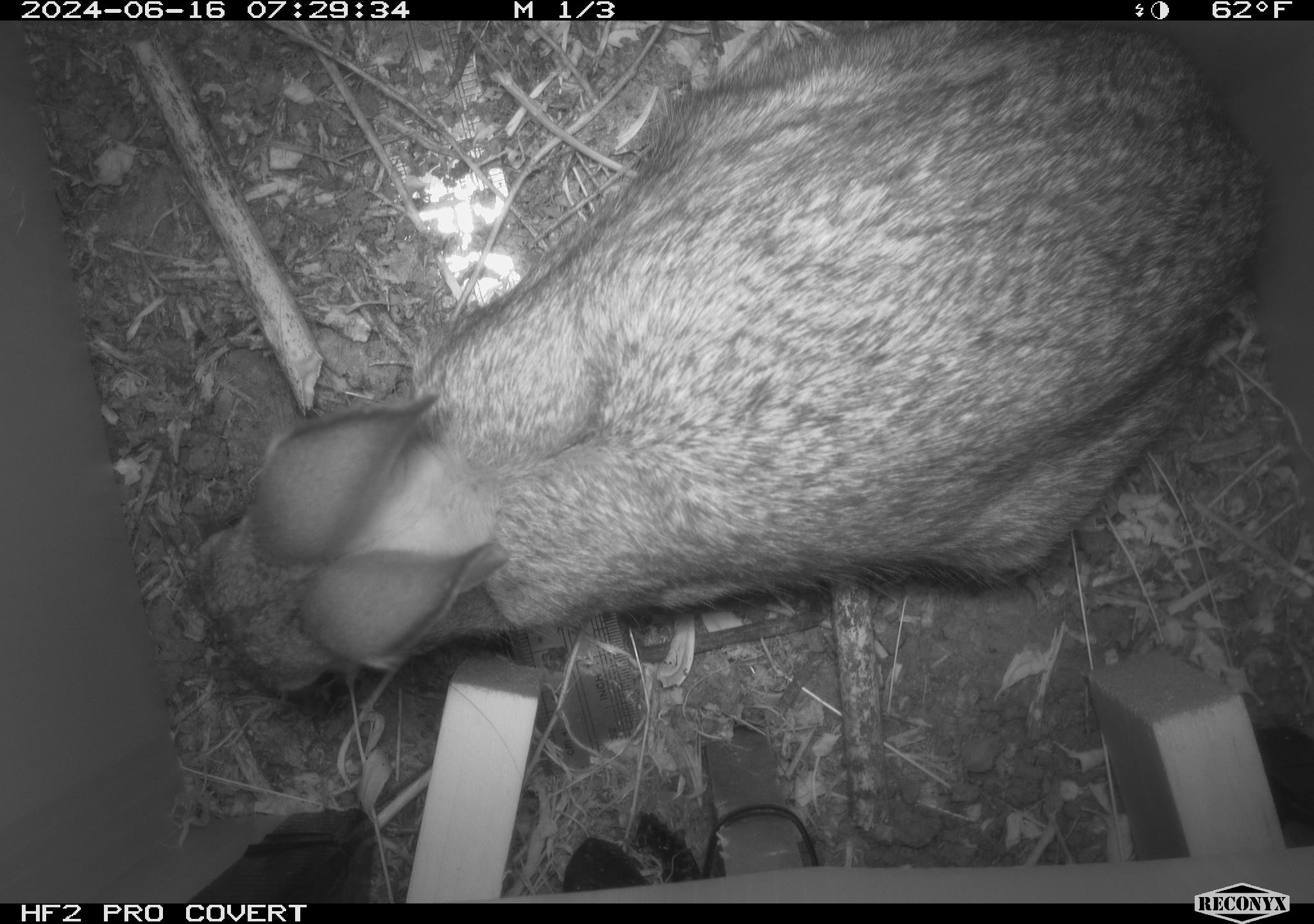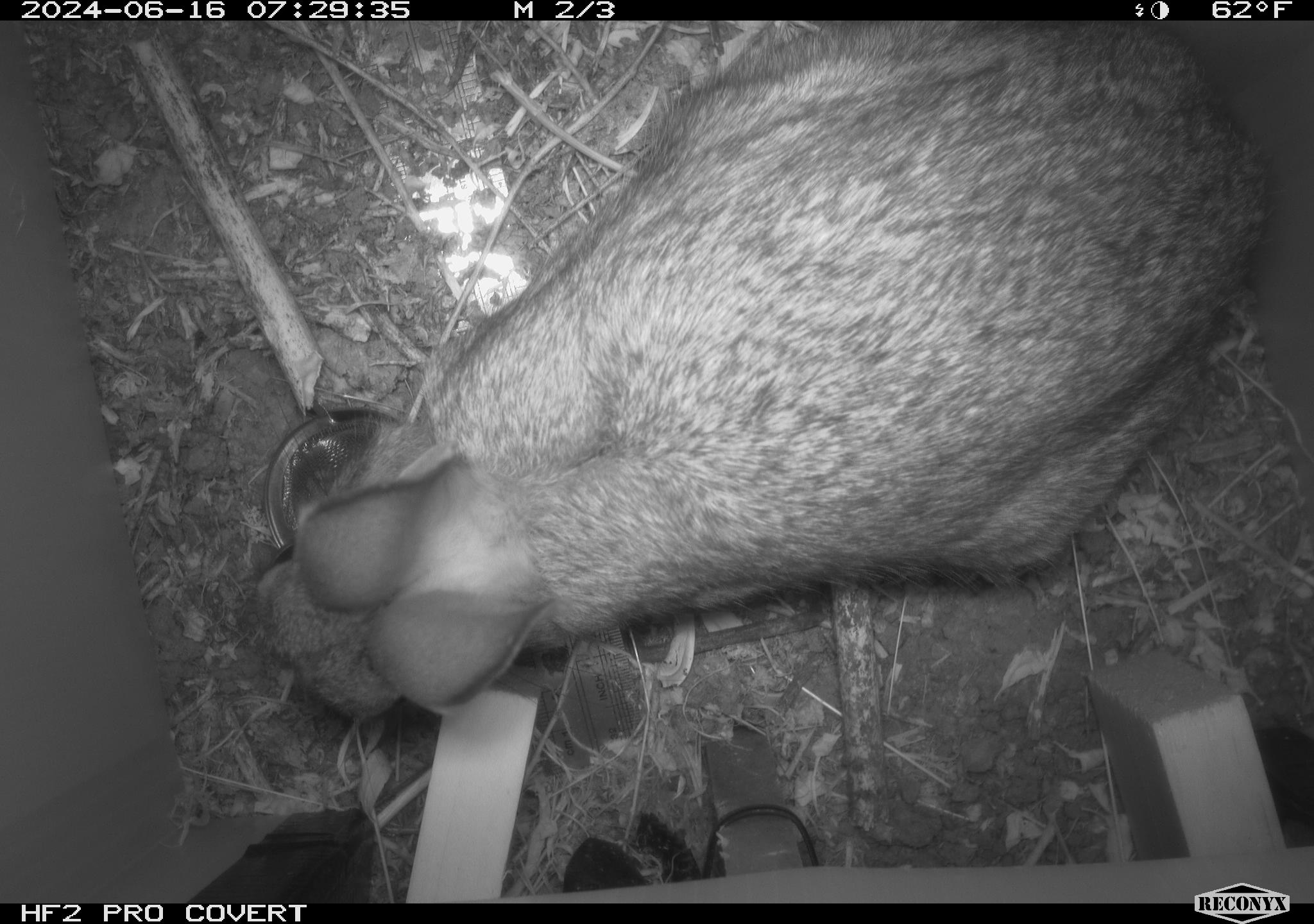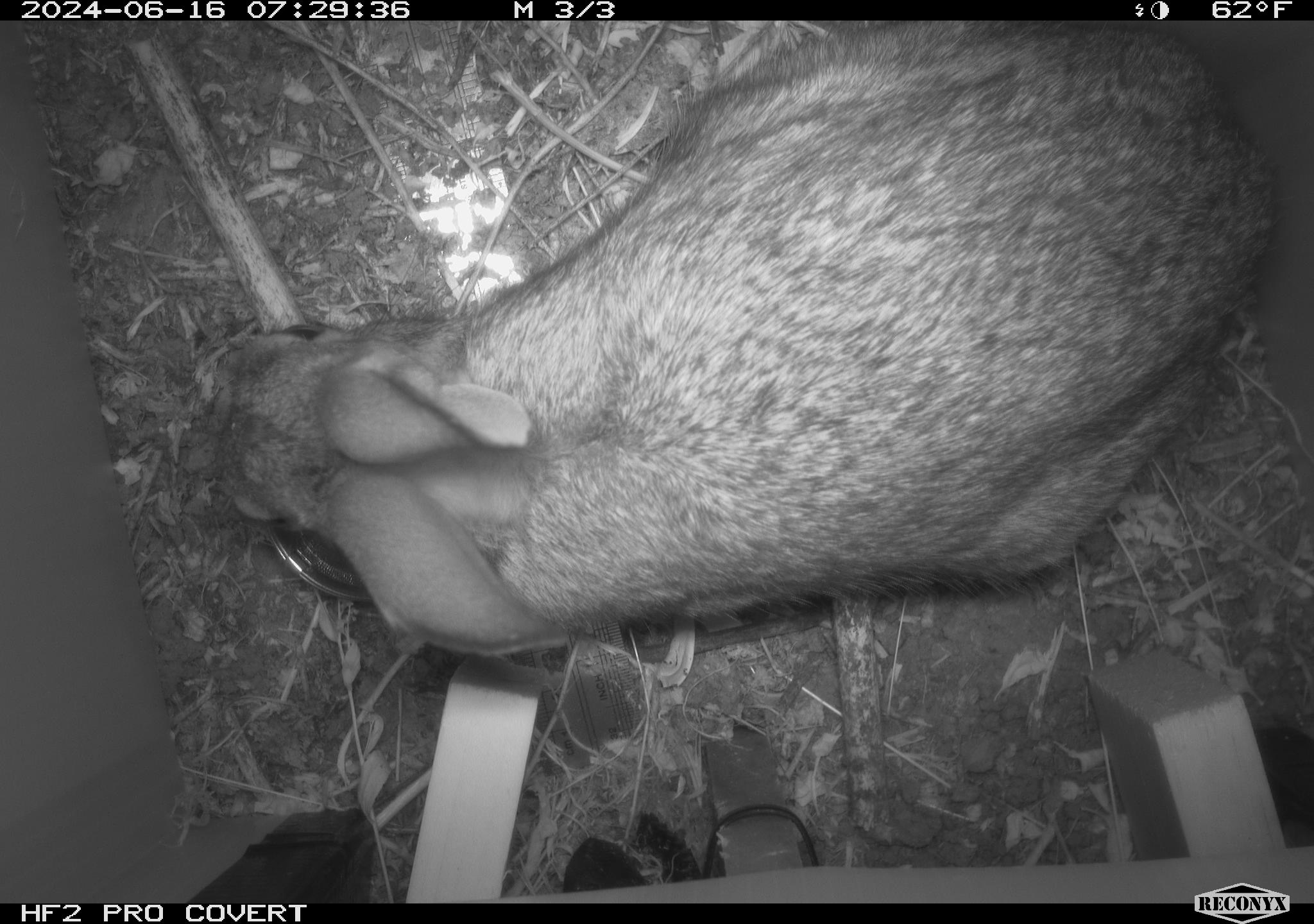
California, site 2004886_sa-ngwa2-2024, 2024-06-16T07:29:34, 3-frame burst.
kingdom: Animalia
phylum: Chordata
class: Mammalia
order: Lagomorpha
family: Leporidae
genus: Sylvilagus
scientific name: Sylvilagus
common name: cottontail rabbits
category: sylvilagus species